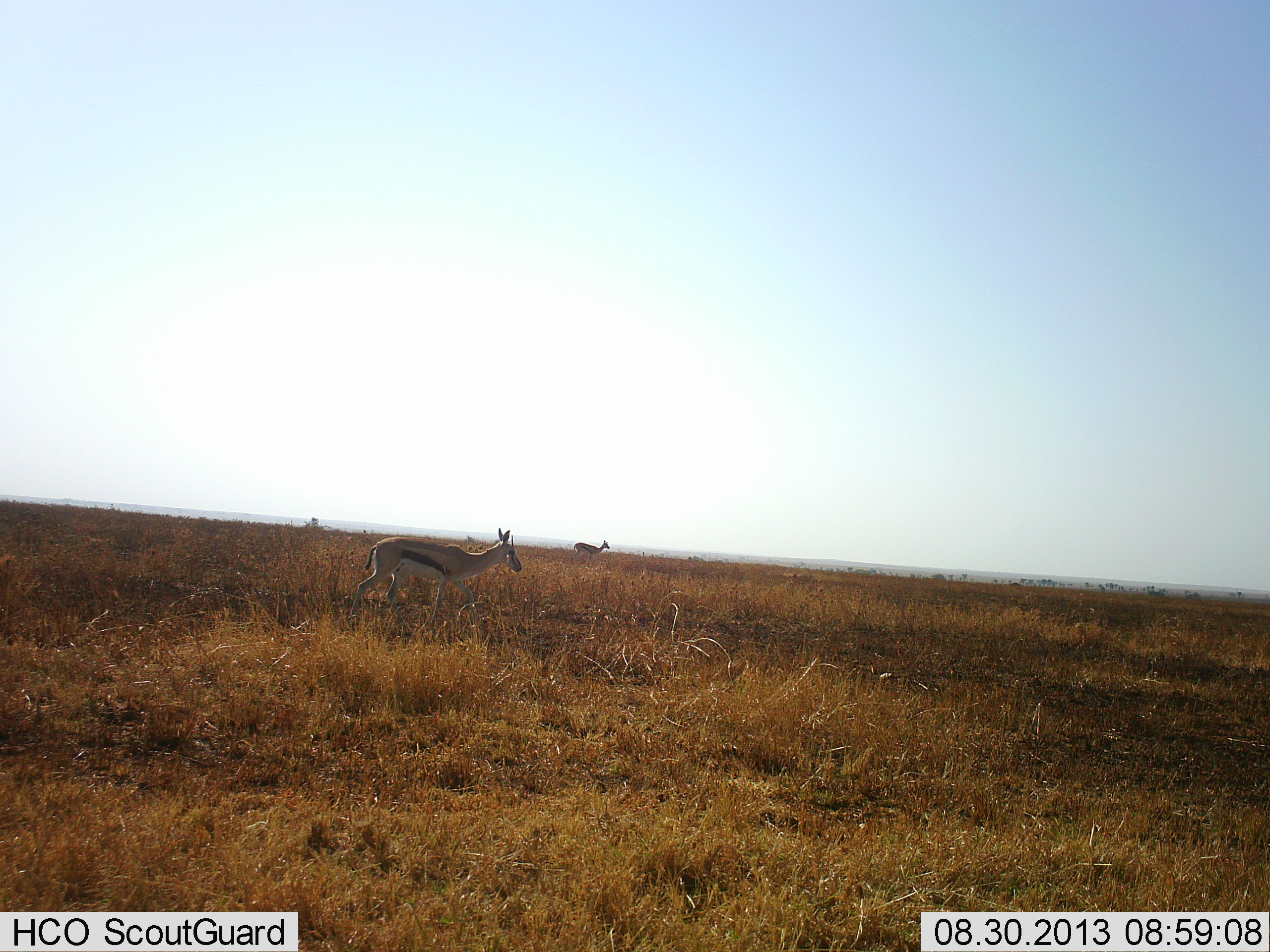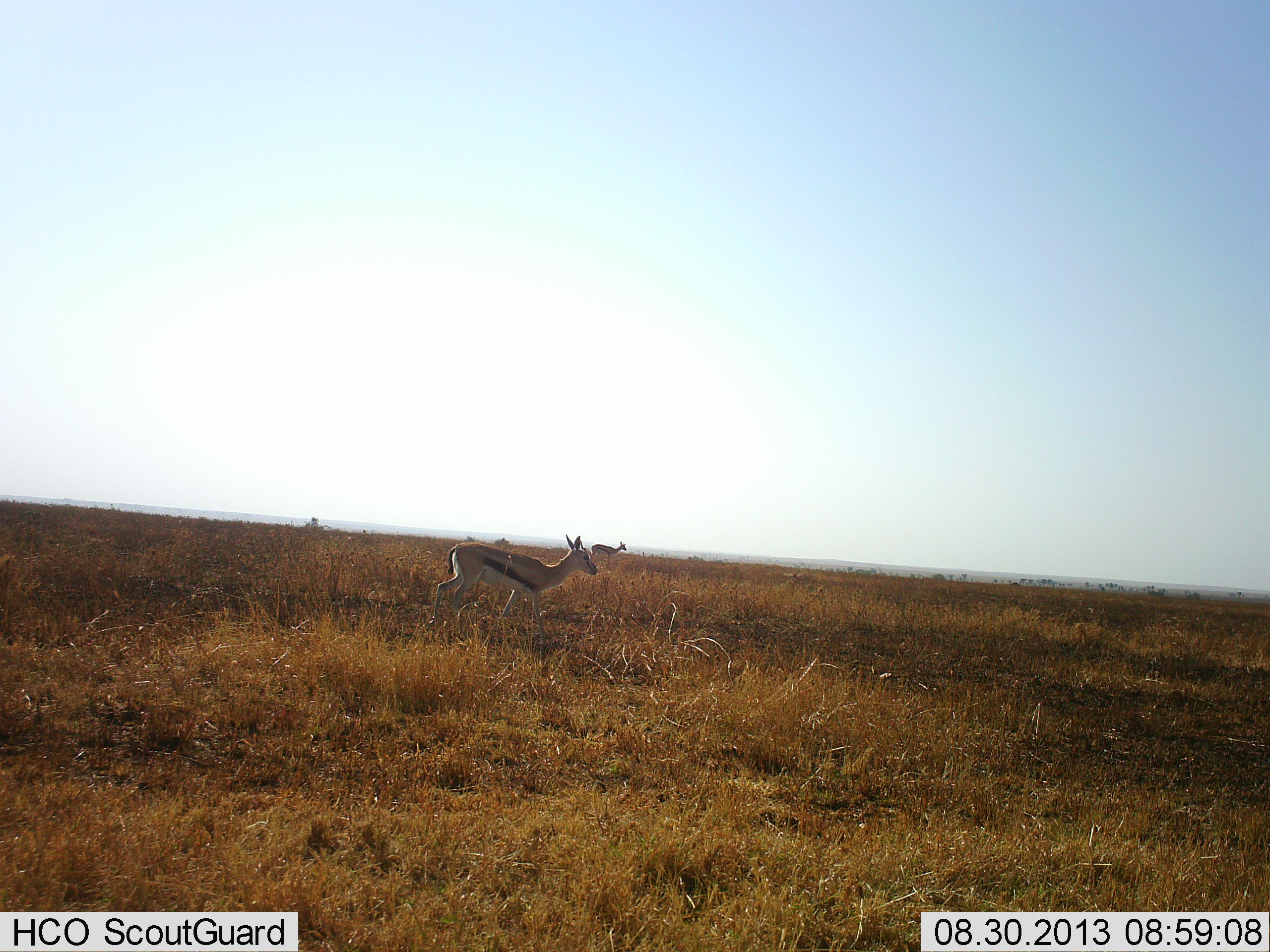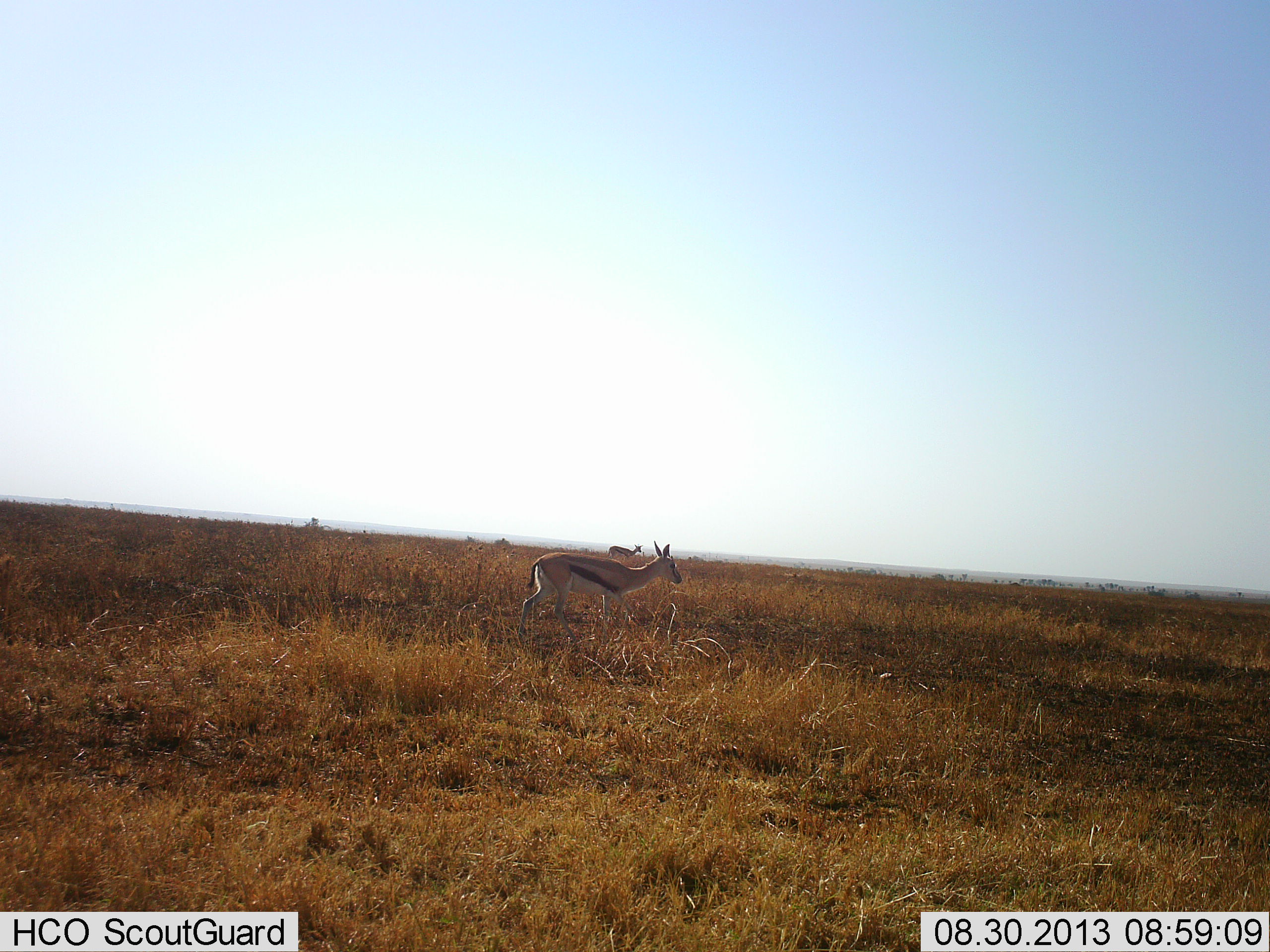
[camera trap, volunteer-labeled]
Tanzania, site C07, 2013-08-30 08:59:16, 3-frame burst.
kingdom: Animalia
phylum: Chordata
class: Mammalia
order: Artiodactyla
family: Bovidae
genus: Eudorcas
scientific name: Eudorcas thomsonii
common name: thomson's gazelle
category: gazellethomsons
Gazellethomsons (thomson's gazelle) (Eudorcas thomsonii), count 2. Behavior (volunteer vote fractions): standing 12%, resting 0%, moving 91%, interacting 0%. Young present (vote fraction): 0%. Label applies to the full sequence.